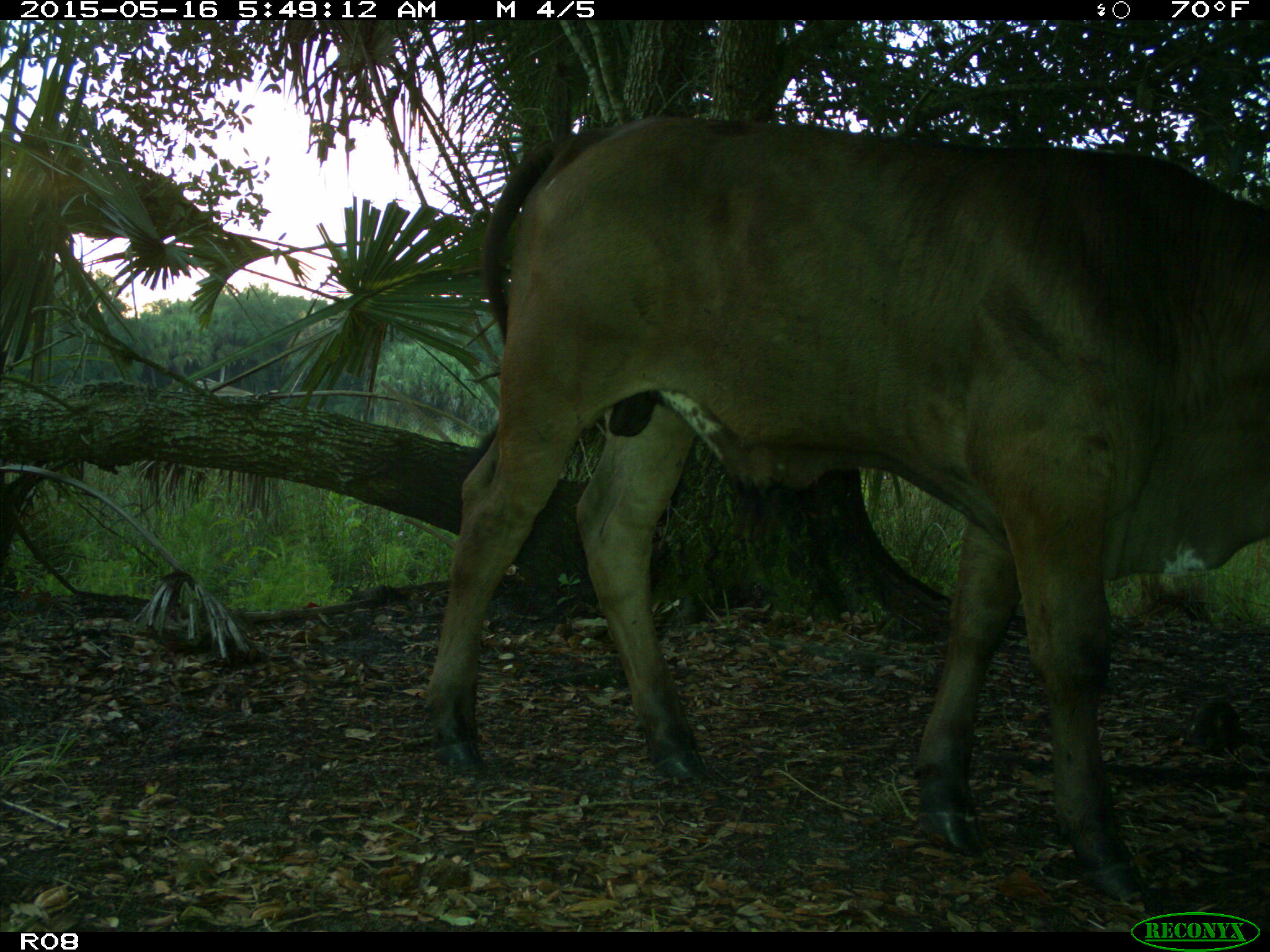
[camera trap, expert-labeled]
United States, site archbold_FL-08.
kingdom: Animalia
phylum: Chordata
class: Mammalia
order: Artiodactyla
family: Bovidae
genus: Bos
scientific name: Bos taurus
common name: domestic cow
Bos taurus (domestic cow).